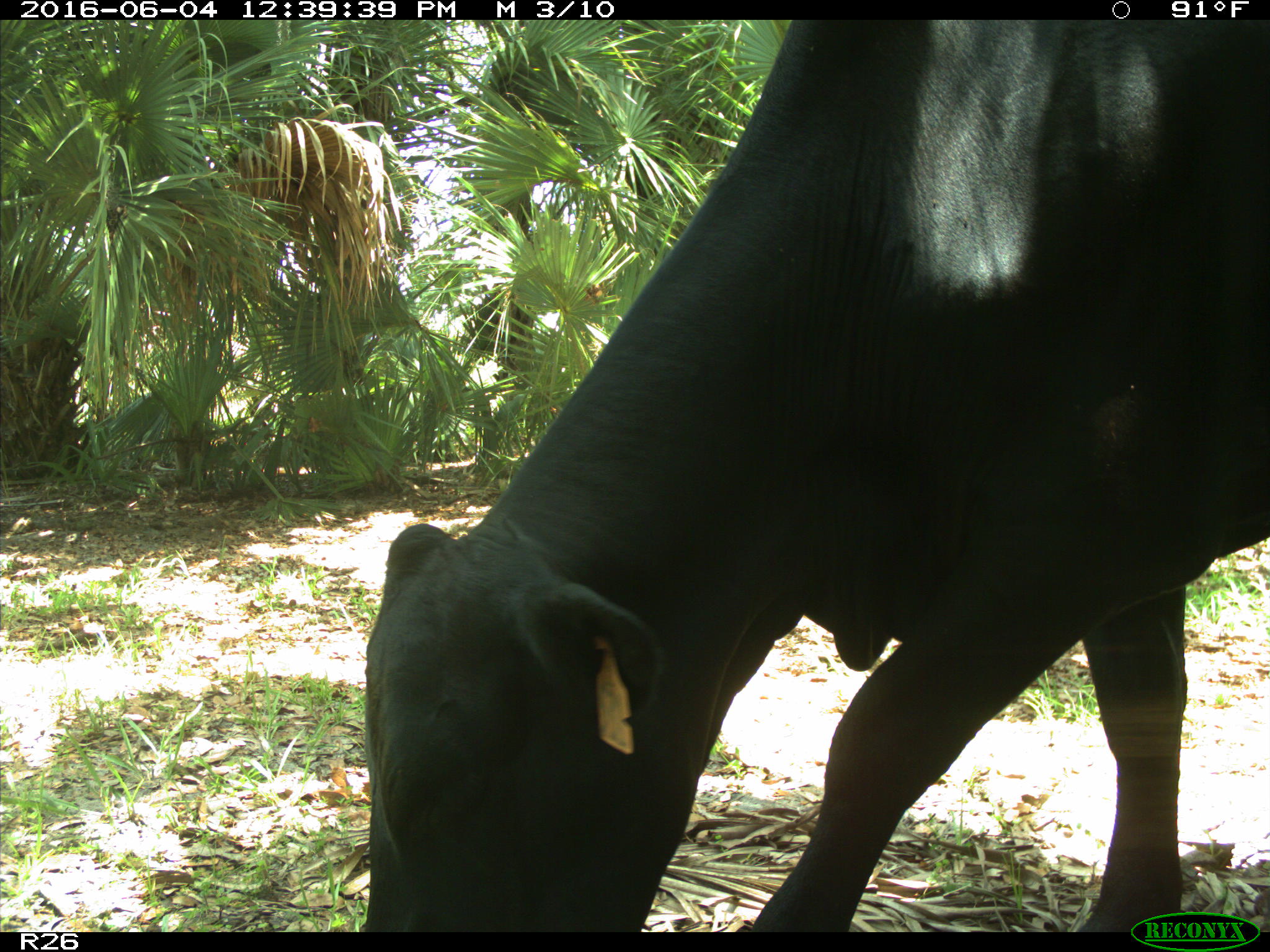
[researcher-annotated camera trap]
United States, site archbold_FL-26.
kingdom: Animalia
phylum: Chordata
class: Mammalia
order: Artiodactyla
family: Bovidae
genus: Bos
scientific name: Bos taurus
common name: domestic cow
Bos taurus (domestic cow).